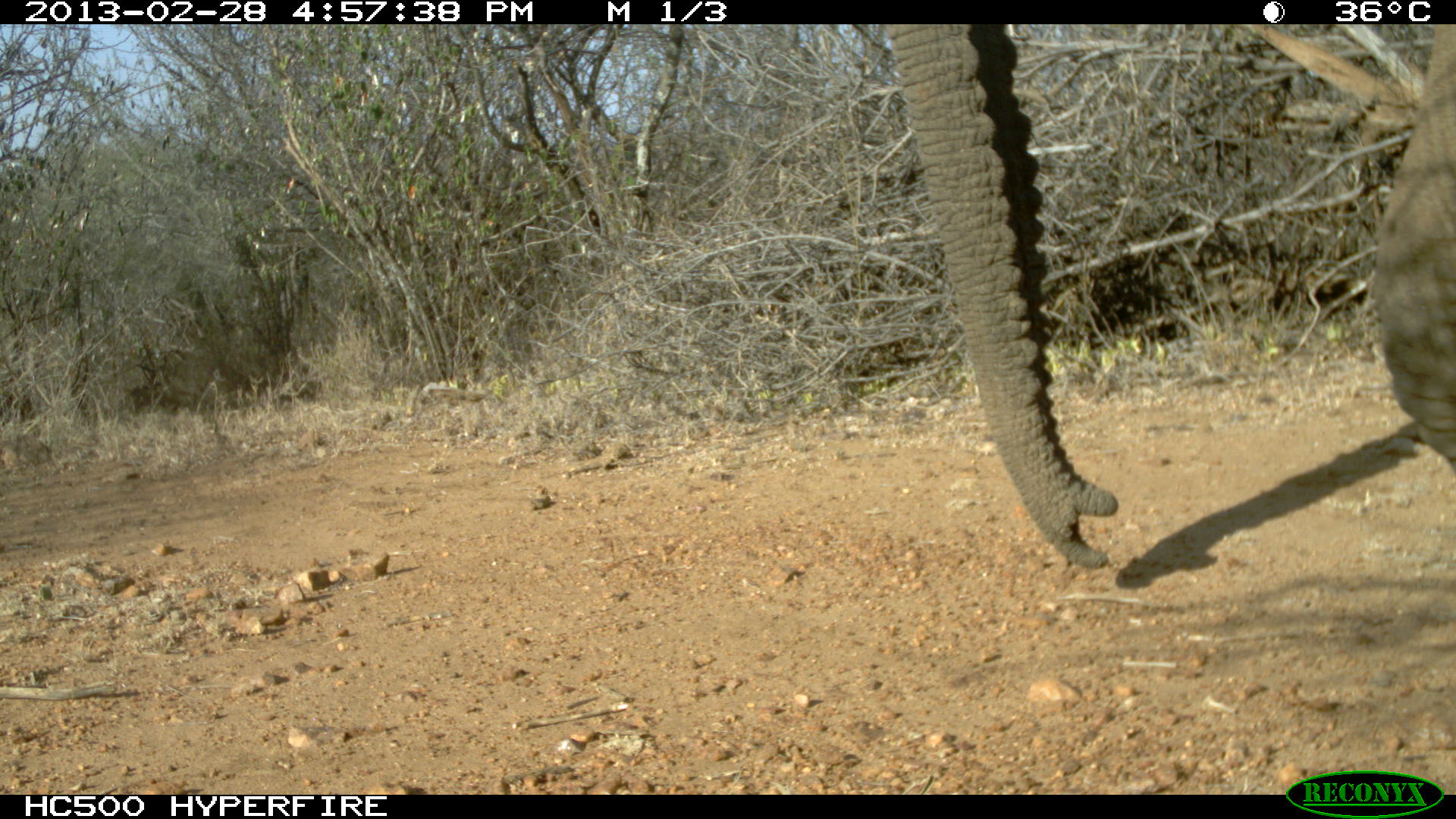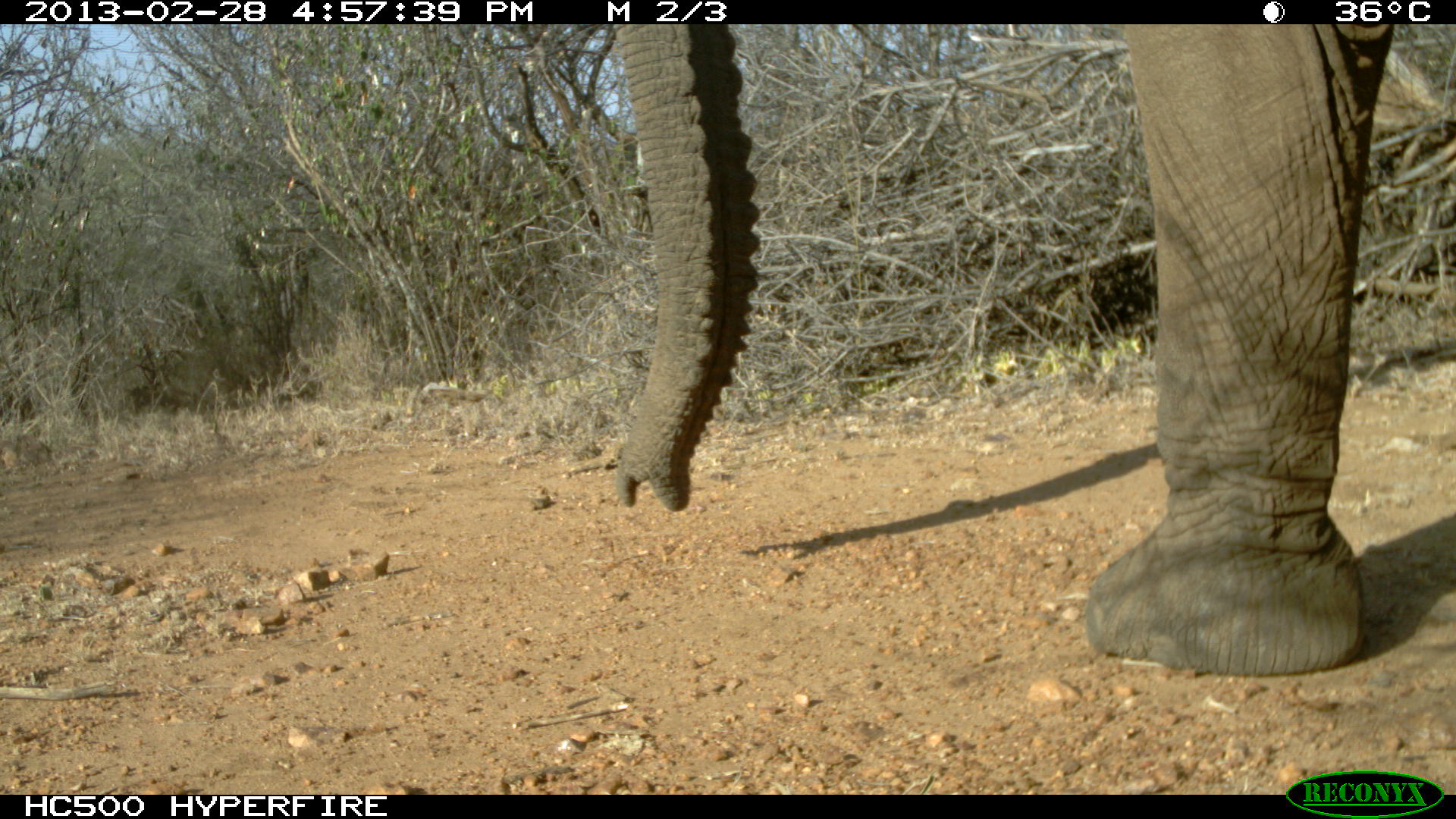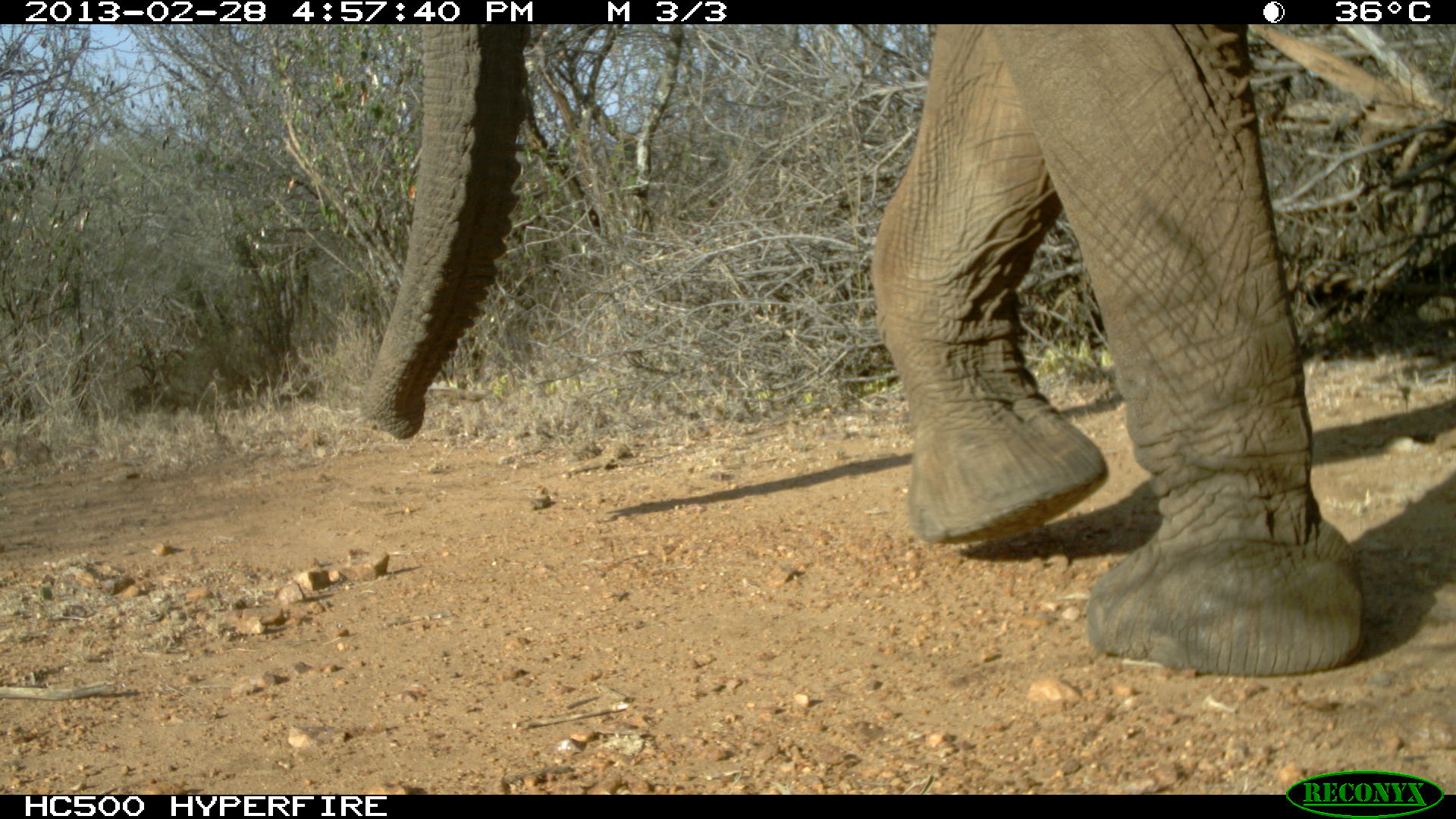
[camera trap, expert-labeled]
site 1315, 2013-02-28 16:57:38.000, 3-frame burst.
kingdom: Animalia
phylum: Chordata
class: Mammalia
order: Proboscidea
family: Elephantidae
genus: Loxodonta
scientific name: Loxodonta africana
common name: african bush elephant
Loxodonta africana (african bush elephant), count 1.